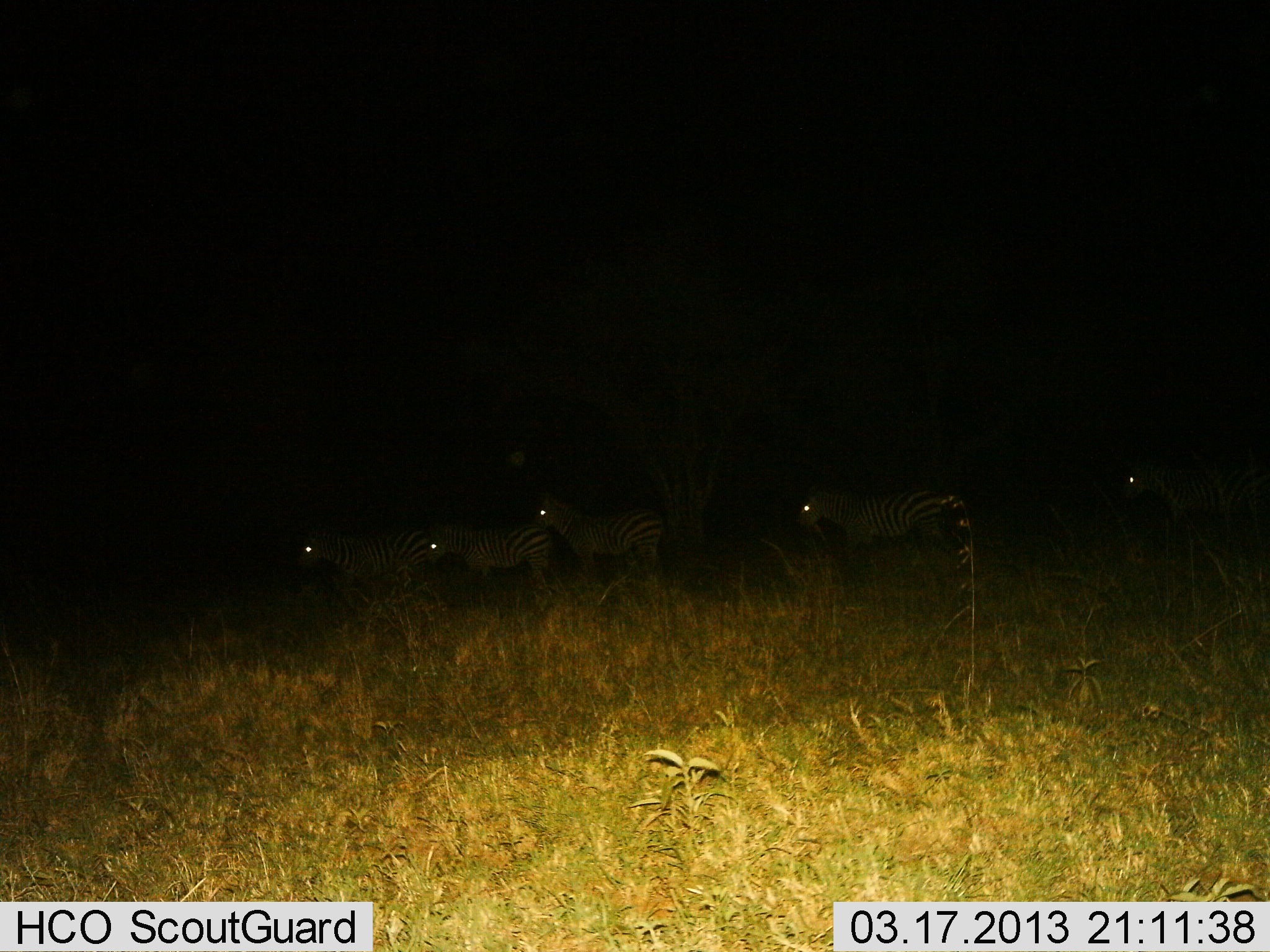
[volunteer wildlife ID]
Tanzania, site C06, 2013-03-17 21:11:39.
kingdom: Animalia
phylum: Chordata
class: Mammalia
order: Perissodactyla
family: Equidae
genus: Equus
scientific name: Equus quagga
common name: plains zebra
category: zebra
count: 5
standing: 49%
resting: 5%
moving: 51%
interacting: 3%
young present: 3%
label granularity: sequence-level